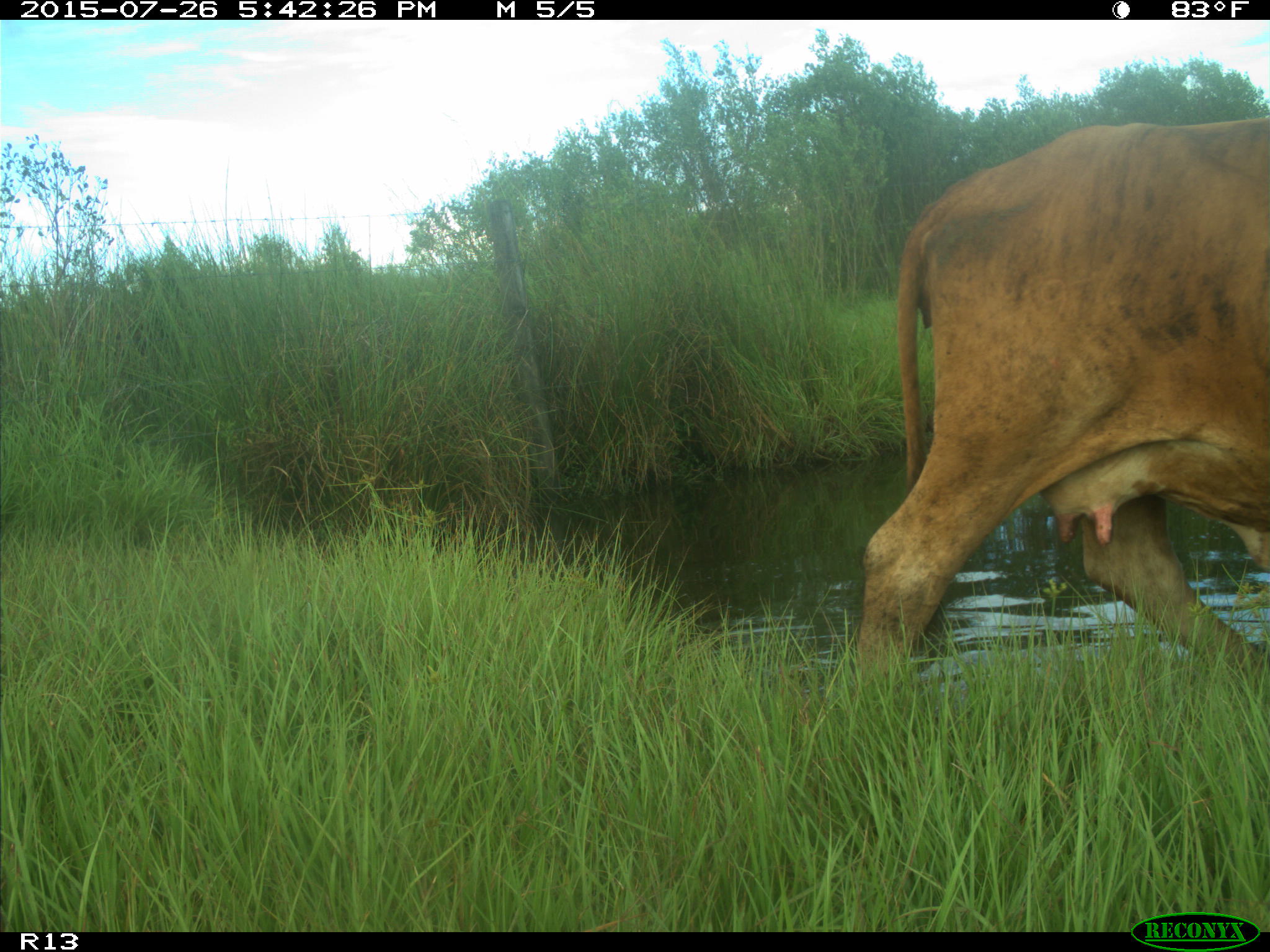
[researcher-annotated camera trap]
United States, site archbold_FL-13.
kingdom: Animalia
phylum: Chordata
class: Mammalia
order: Artiodactyla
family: Bovidae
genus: Bos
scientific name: Bos taurus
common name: domestic cow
Bos taurus (domestic cow).